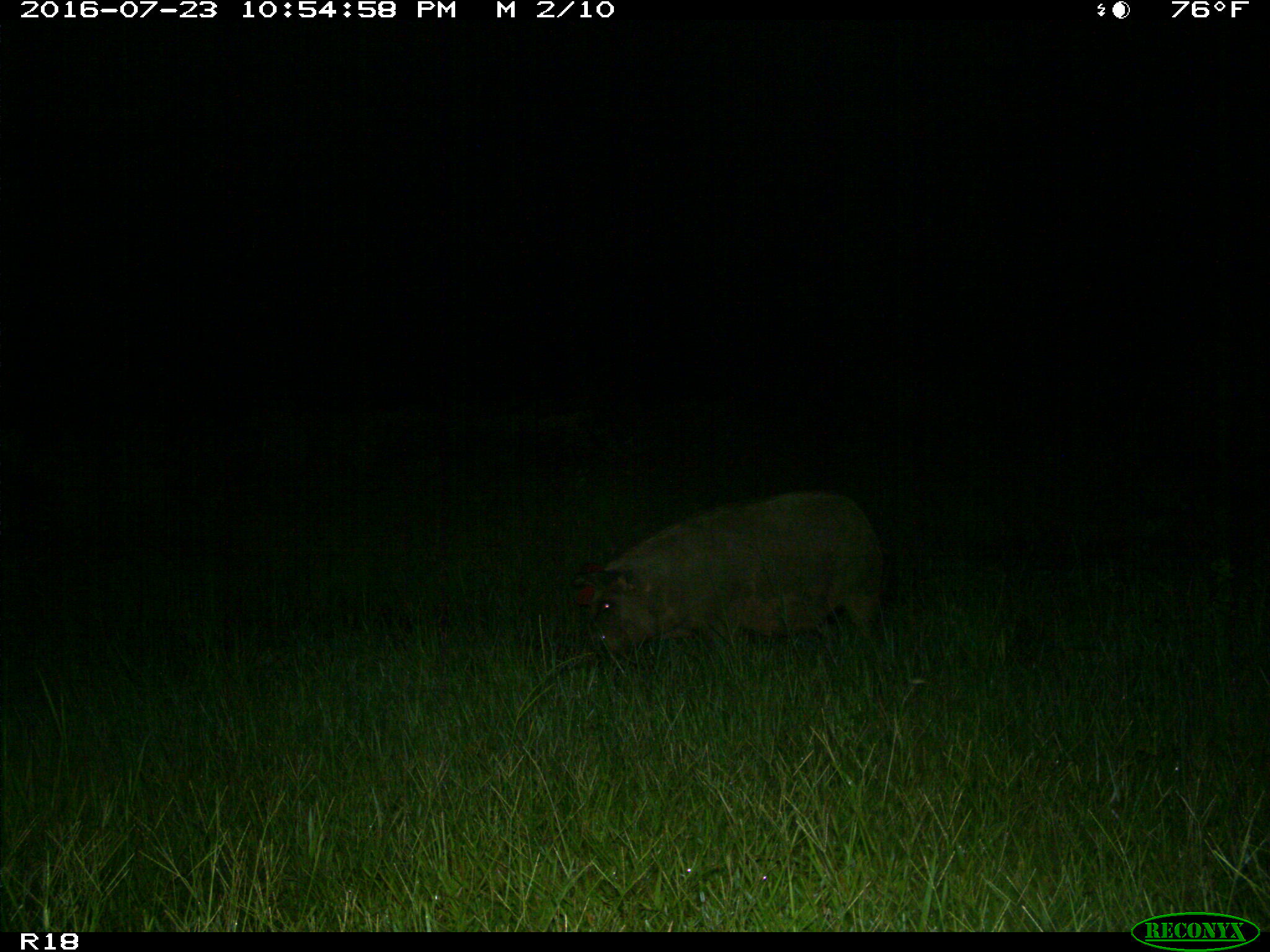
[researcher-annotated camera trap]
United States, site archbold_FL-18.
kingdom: Animalia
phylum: Chordata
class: Mammalia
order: Artiodactyla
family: Suidae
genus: Sus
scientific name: Sus scrofa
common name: wild boar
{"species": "Sus scrofa (wild boar)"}